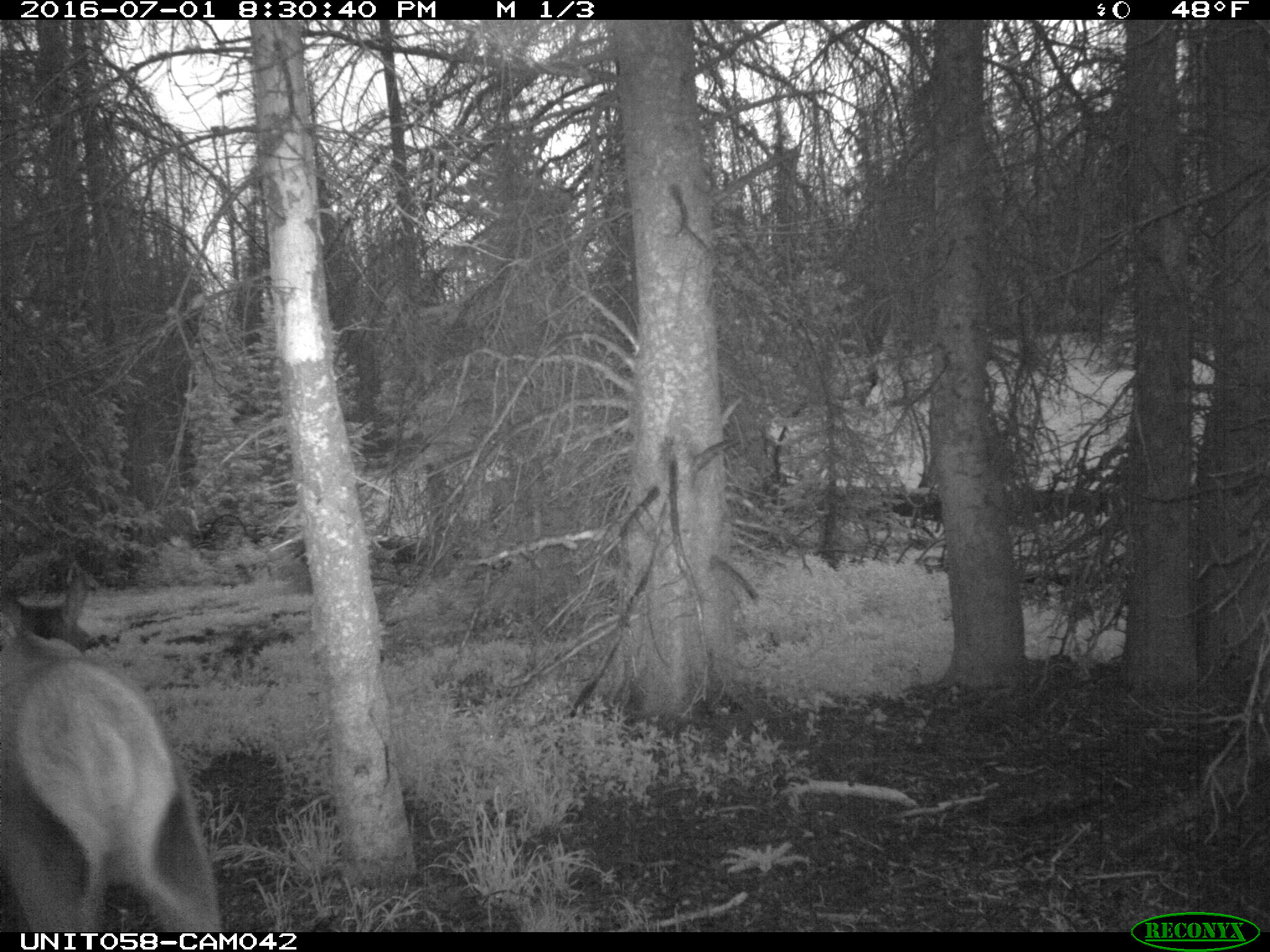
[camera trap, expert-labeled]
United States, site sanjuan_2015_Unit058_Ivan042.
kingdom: Animalia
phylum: Chordata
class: Mammalia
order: Artiodactyla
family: Cervidae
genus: Cervus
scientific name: Cervus elaphus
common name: red deer